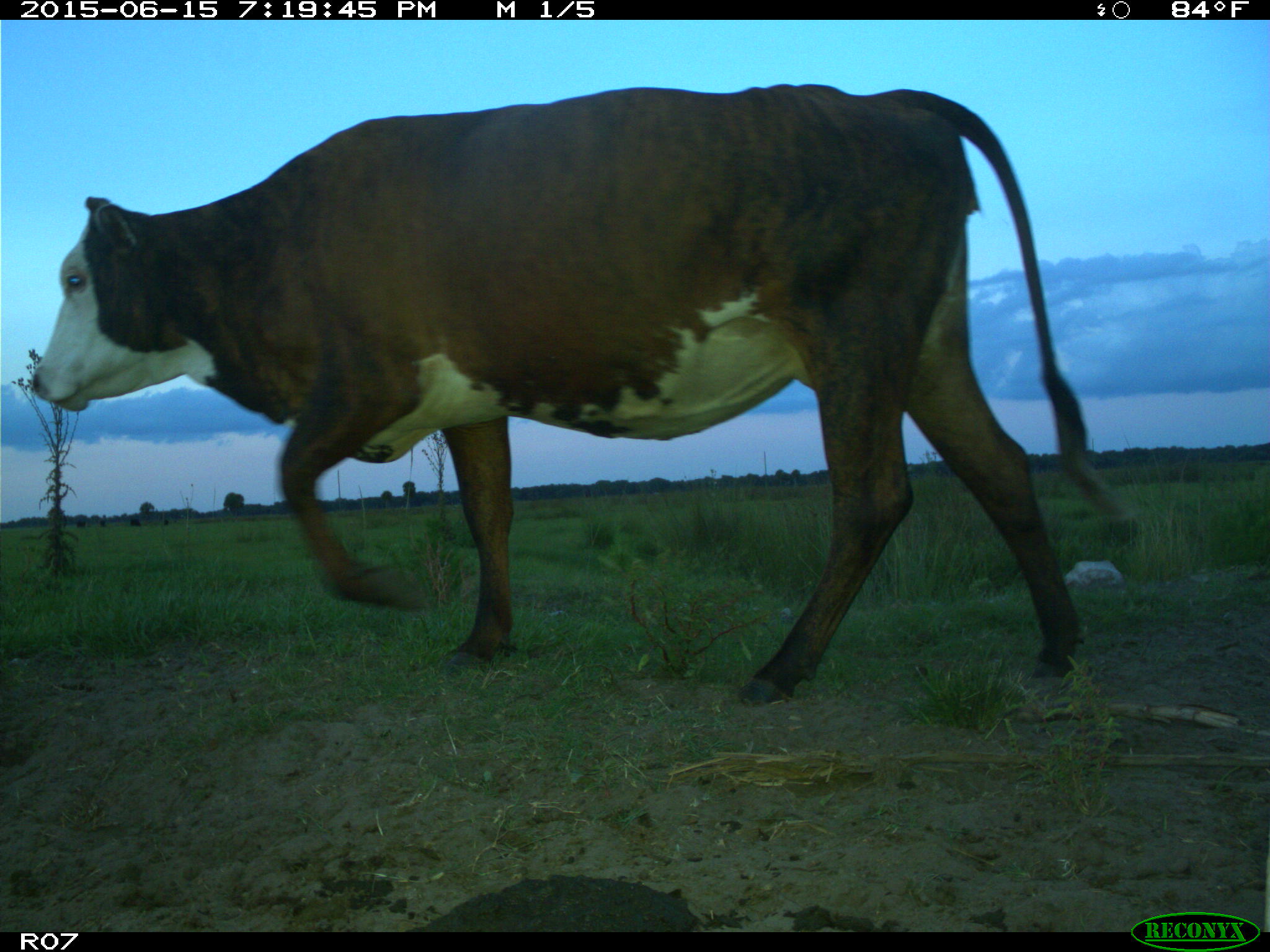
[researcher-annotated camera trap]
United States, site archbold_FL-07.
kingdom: Animalia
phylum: Chordata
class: Mammalia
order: Artiodactyla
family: Bovidae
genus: Bos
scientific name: Bos taurus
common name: domestic cow